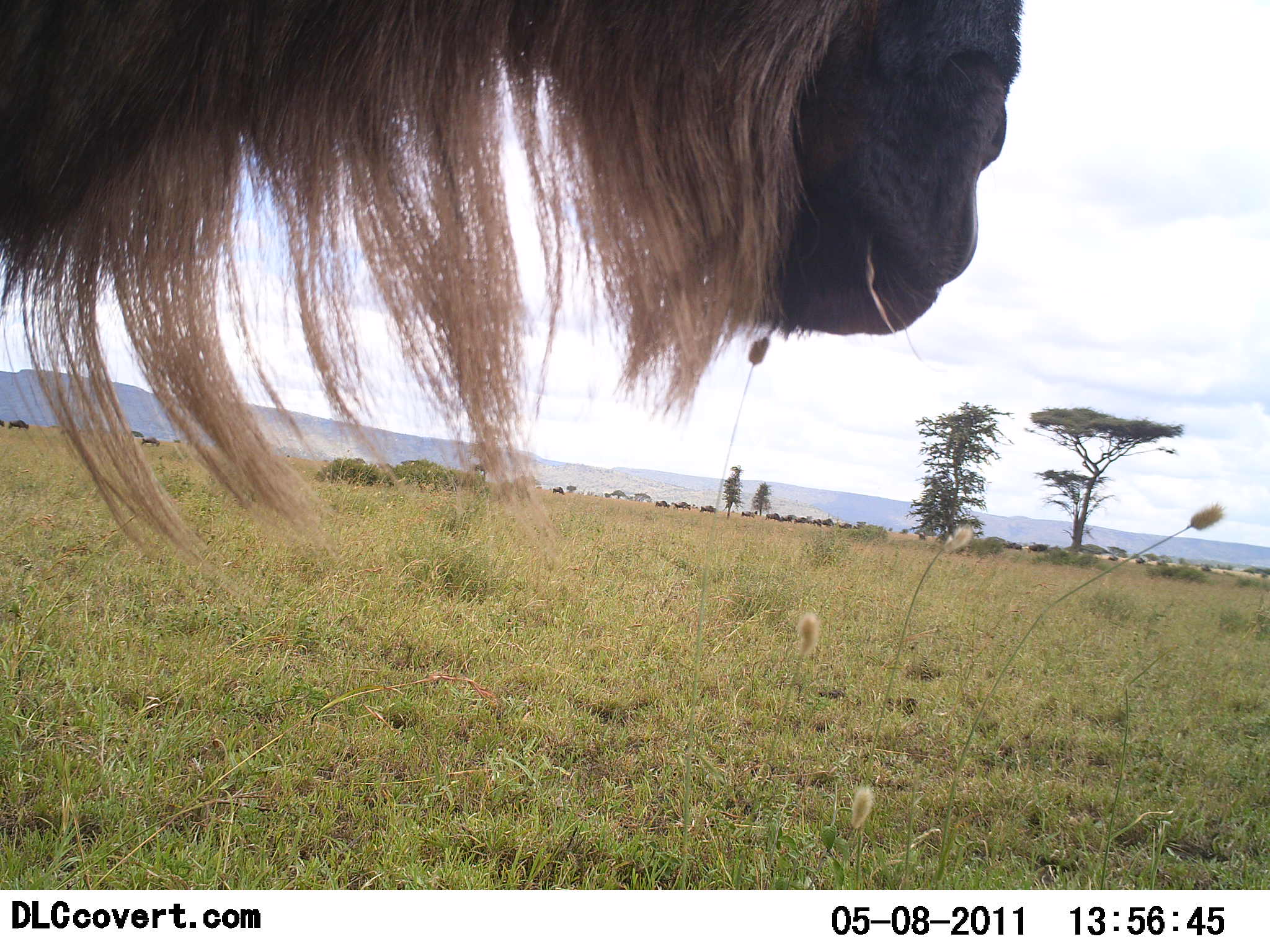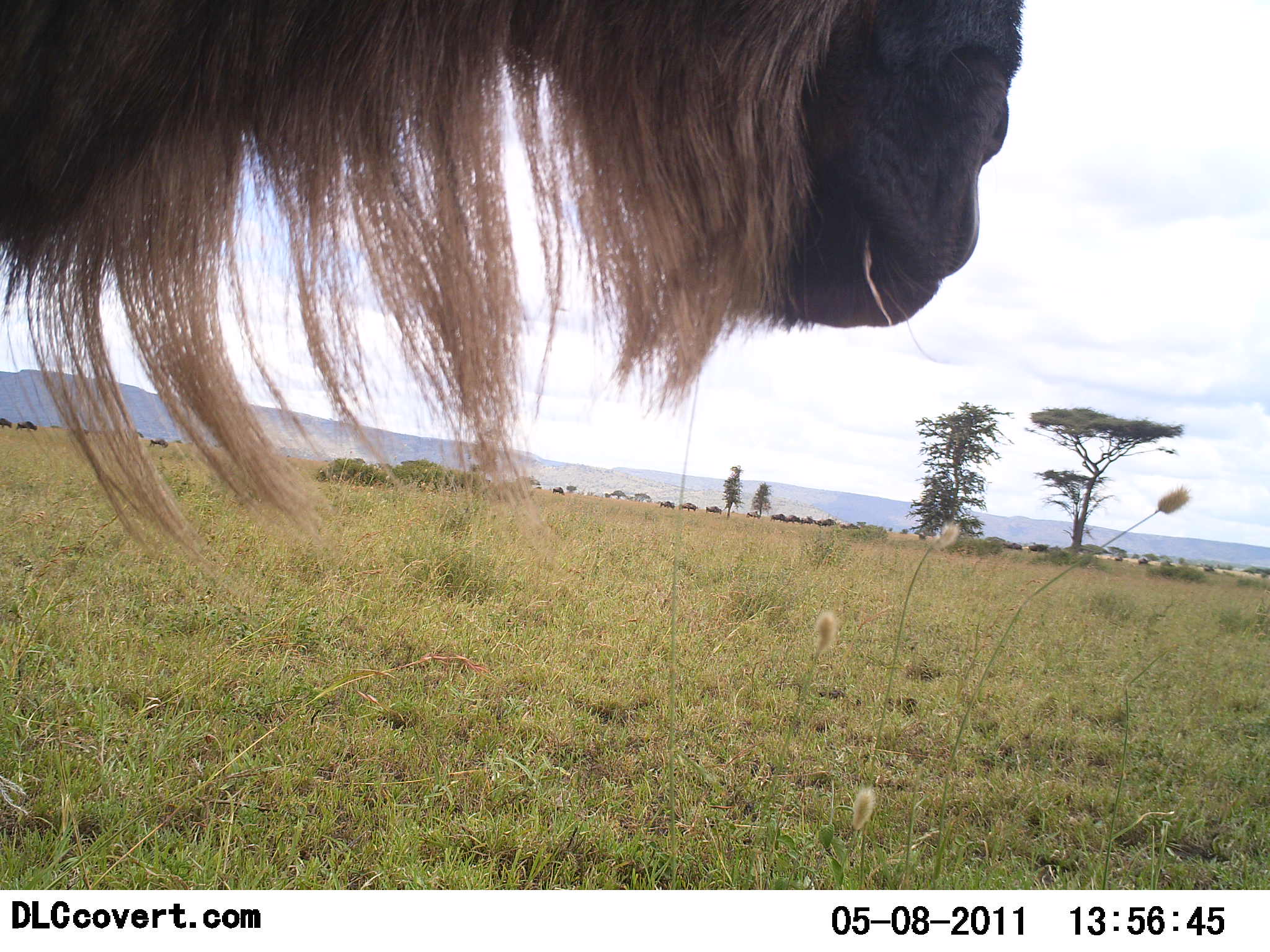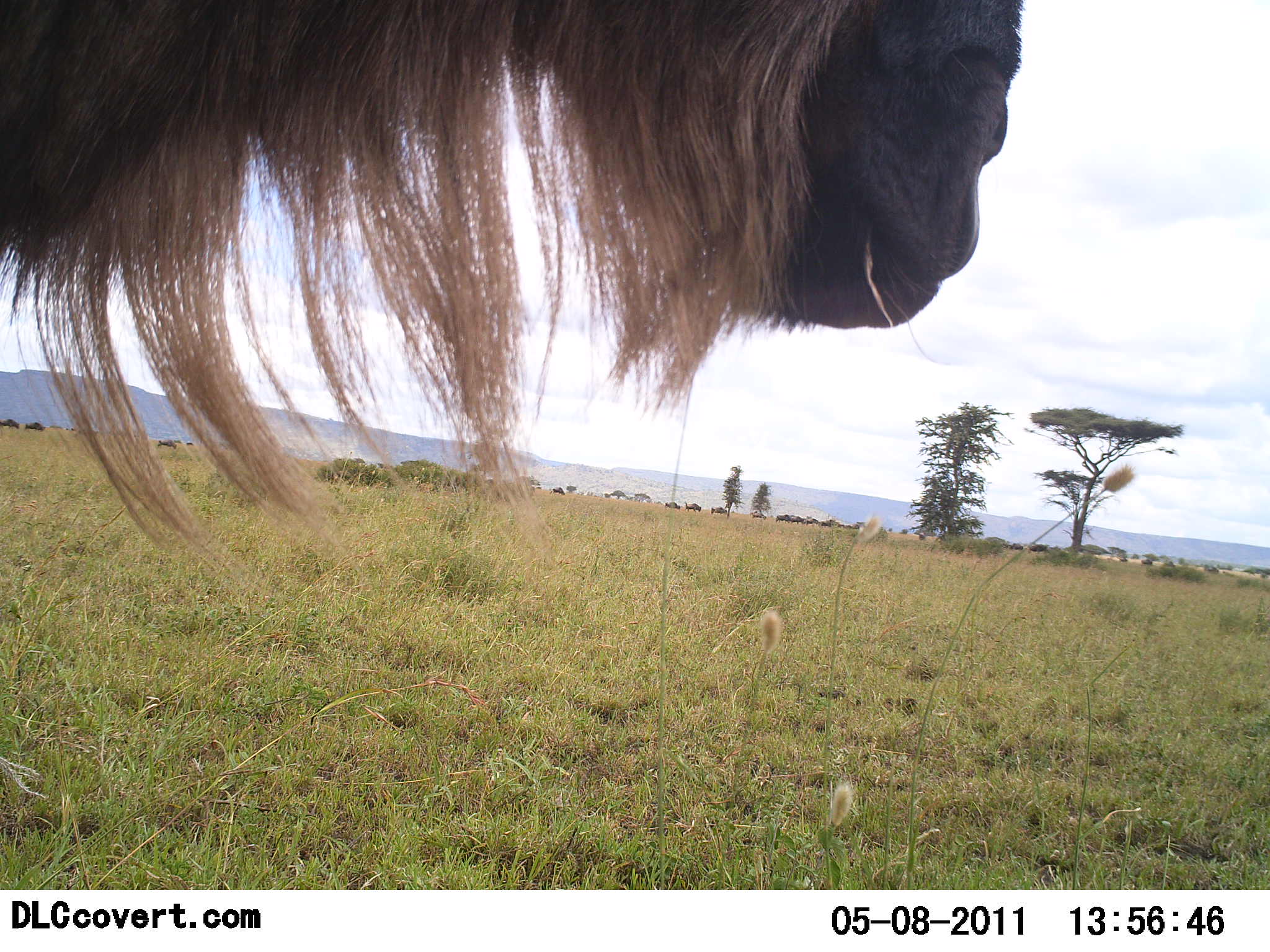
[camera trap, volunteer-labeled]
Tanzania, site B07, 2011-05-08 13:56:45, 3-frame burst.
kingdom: Animalia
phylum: Chordata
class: Mammalia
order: Artiodactyla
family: Bovidae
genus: Connochaetes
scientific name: Connochaetes taurinus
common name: blue wildebeest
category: wildebeest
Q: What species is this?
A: Wildebeest (blue wildebeest) (Connochaetes taurinus).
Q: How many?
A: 1.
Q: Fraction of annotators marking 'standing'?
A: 62%.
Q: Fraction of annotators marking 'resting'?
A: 0%.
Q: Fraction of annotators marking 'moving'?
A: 38%.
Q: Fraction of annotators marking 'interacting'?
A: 0%.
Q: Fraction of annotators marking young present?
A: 0%.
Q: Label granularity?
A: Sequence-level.